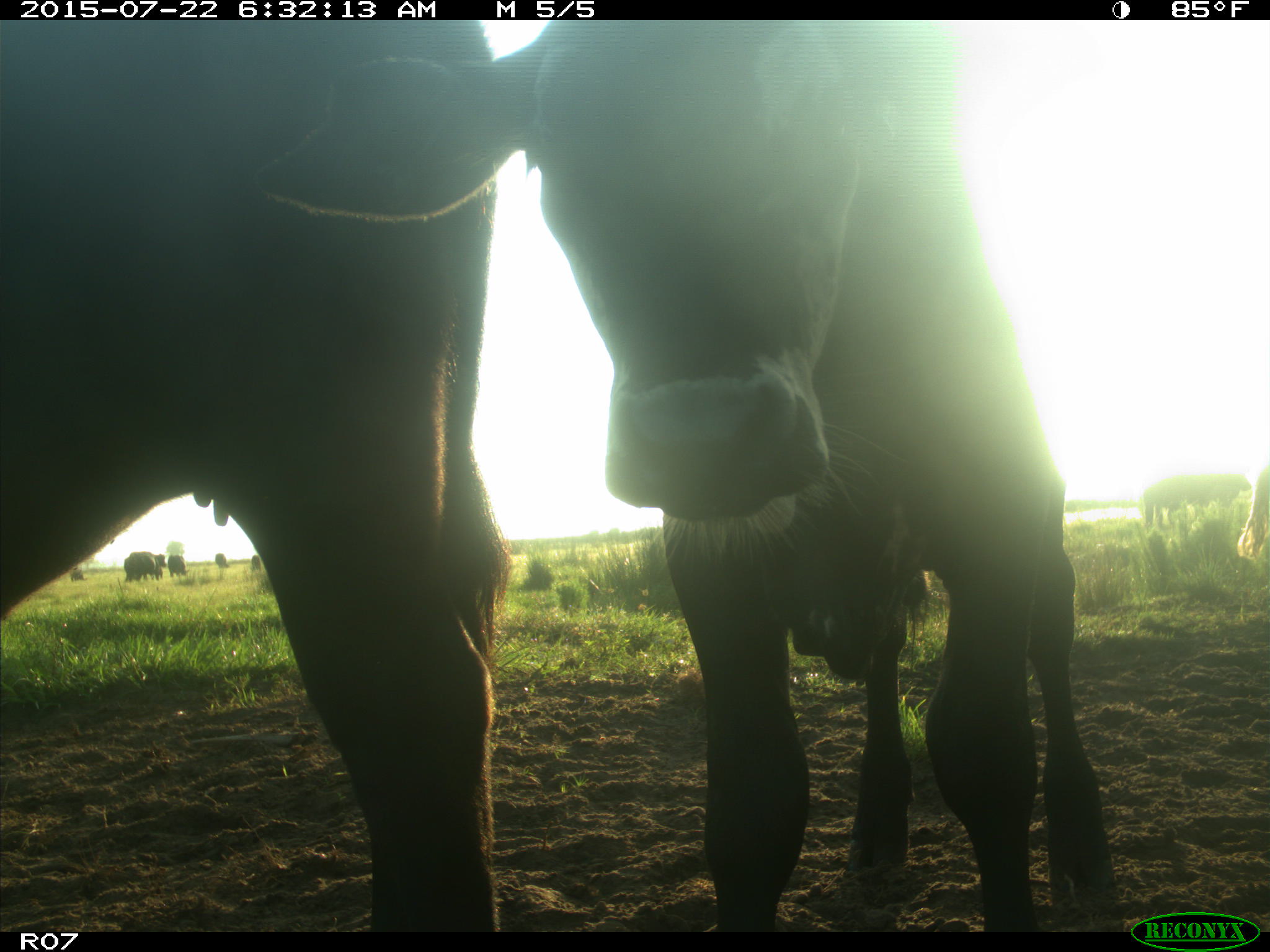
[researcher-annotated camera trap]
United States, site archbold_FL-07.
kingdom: Animalia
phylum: Chordata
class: Mammalia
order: Artiodactyla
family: Bovidae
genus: Bos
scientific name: Bos taurus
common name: domestic cow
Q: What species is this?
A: Bos taurus (domestic cow).